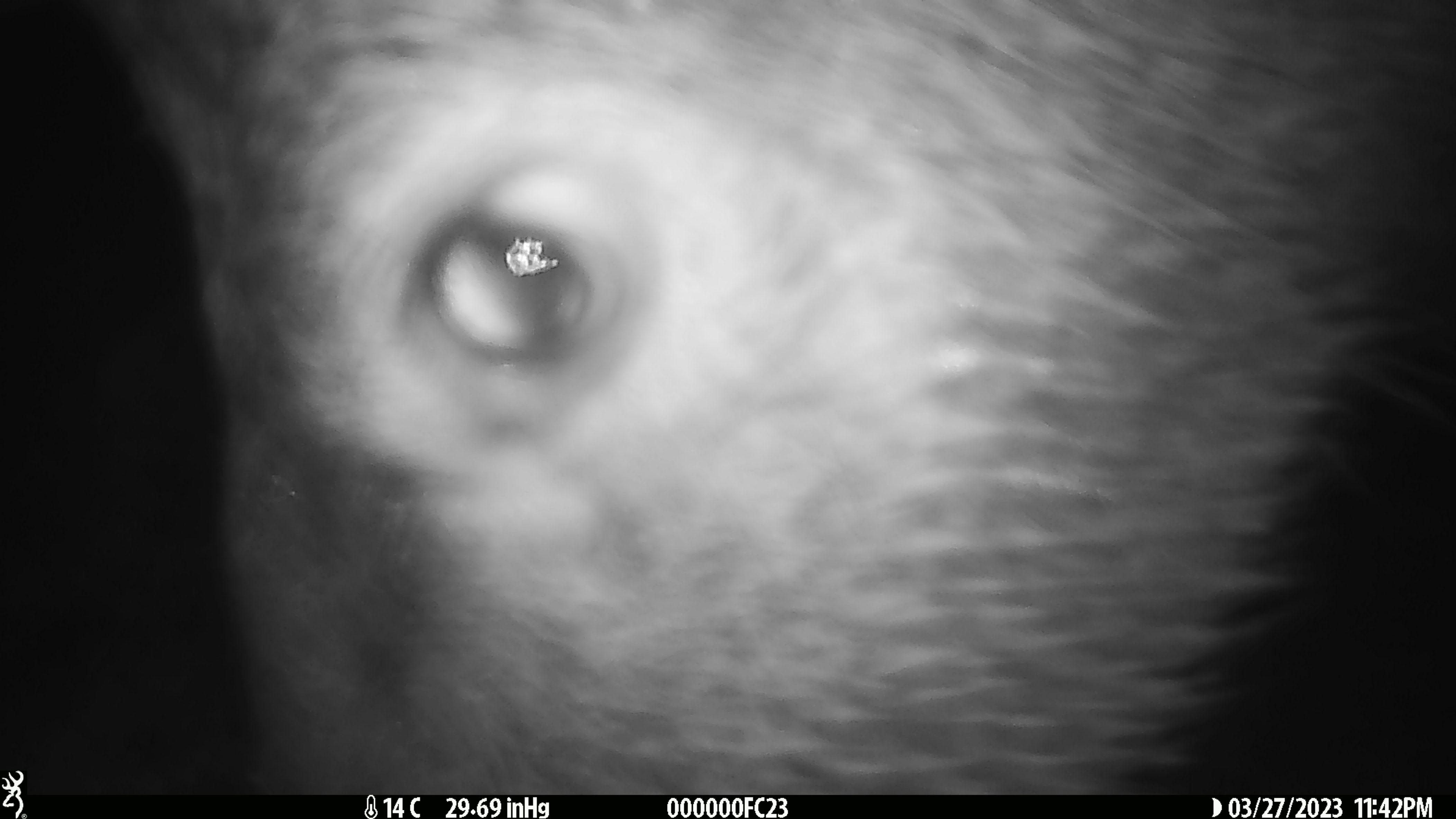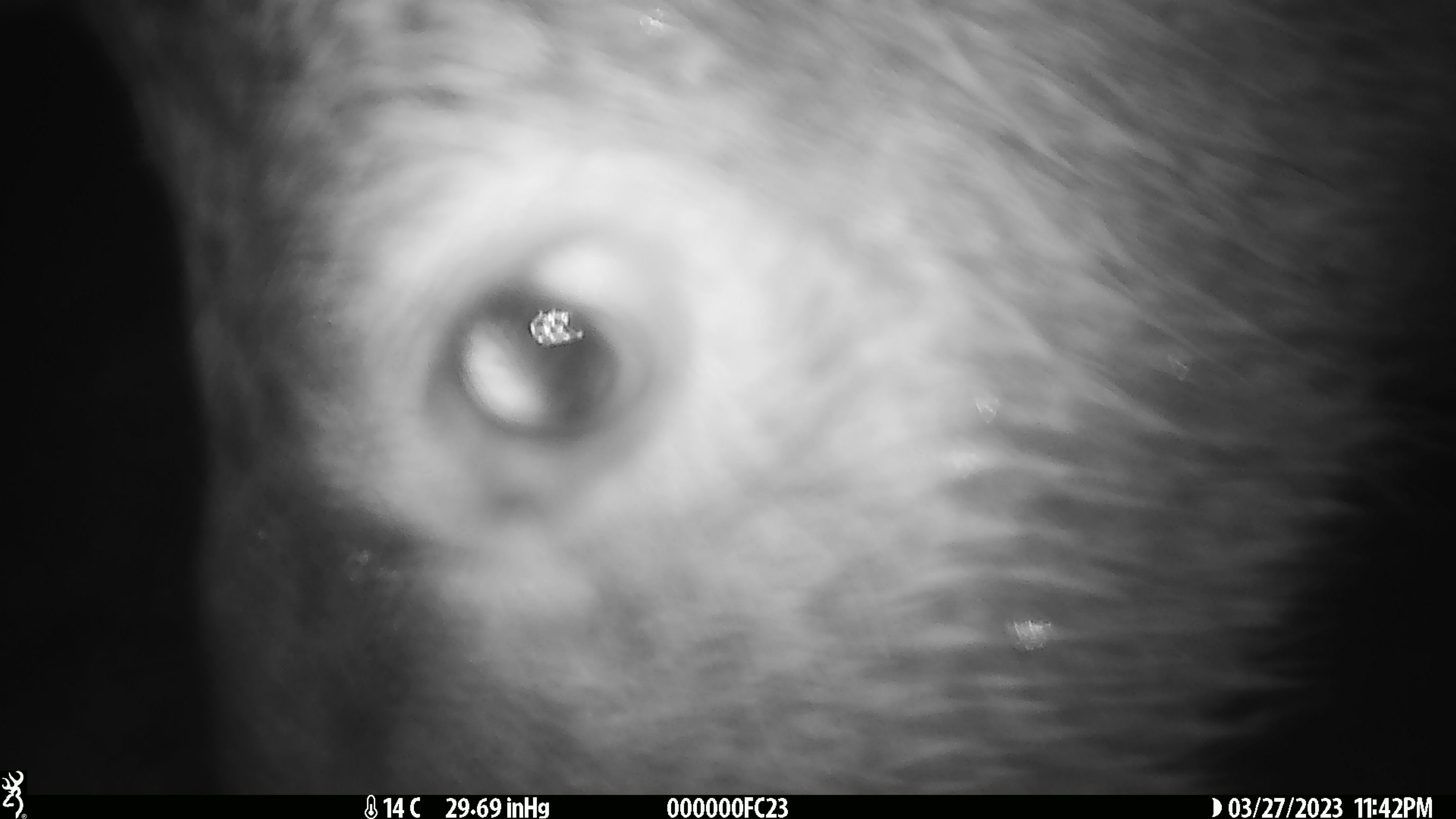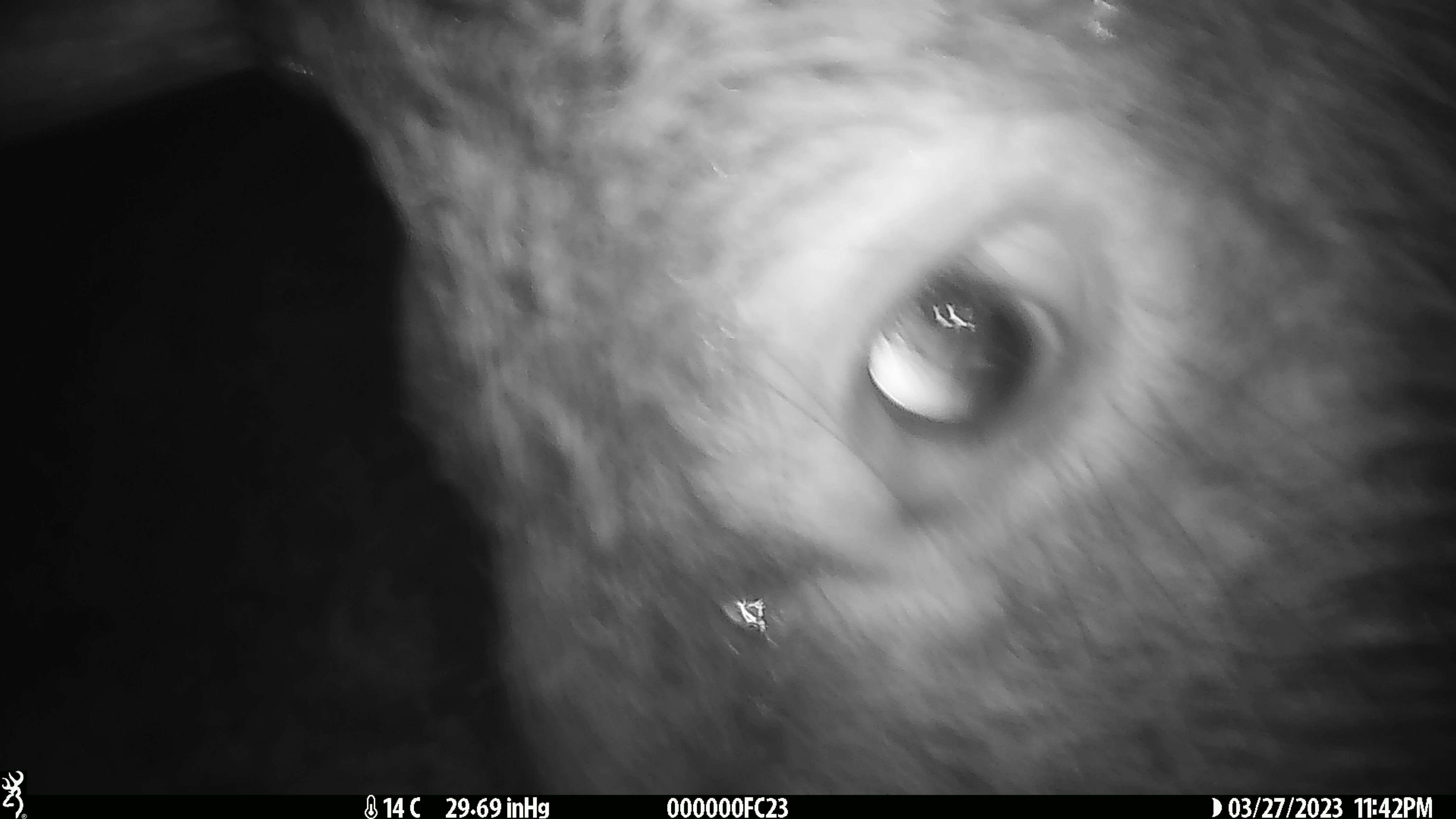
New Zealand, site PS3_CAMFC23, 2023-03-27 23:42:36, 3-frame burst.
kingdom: Animalia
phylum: Chordata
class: Mammalia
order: Artiodactyla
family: Cervidae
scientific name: Cervidae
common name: deer